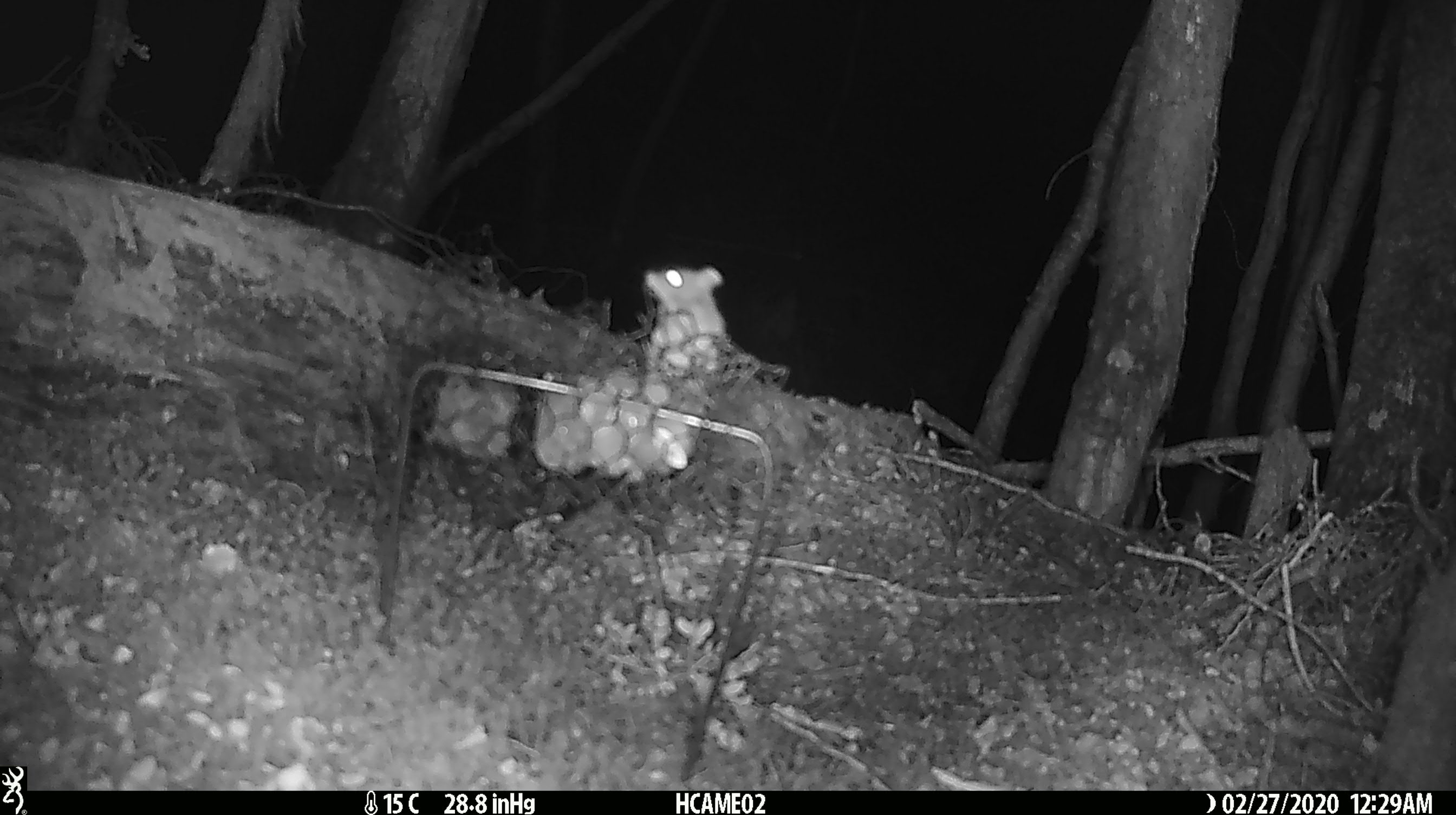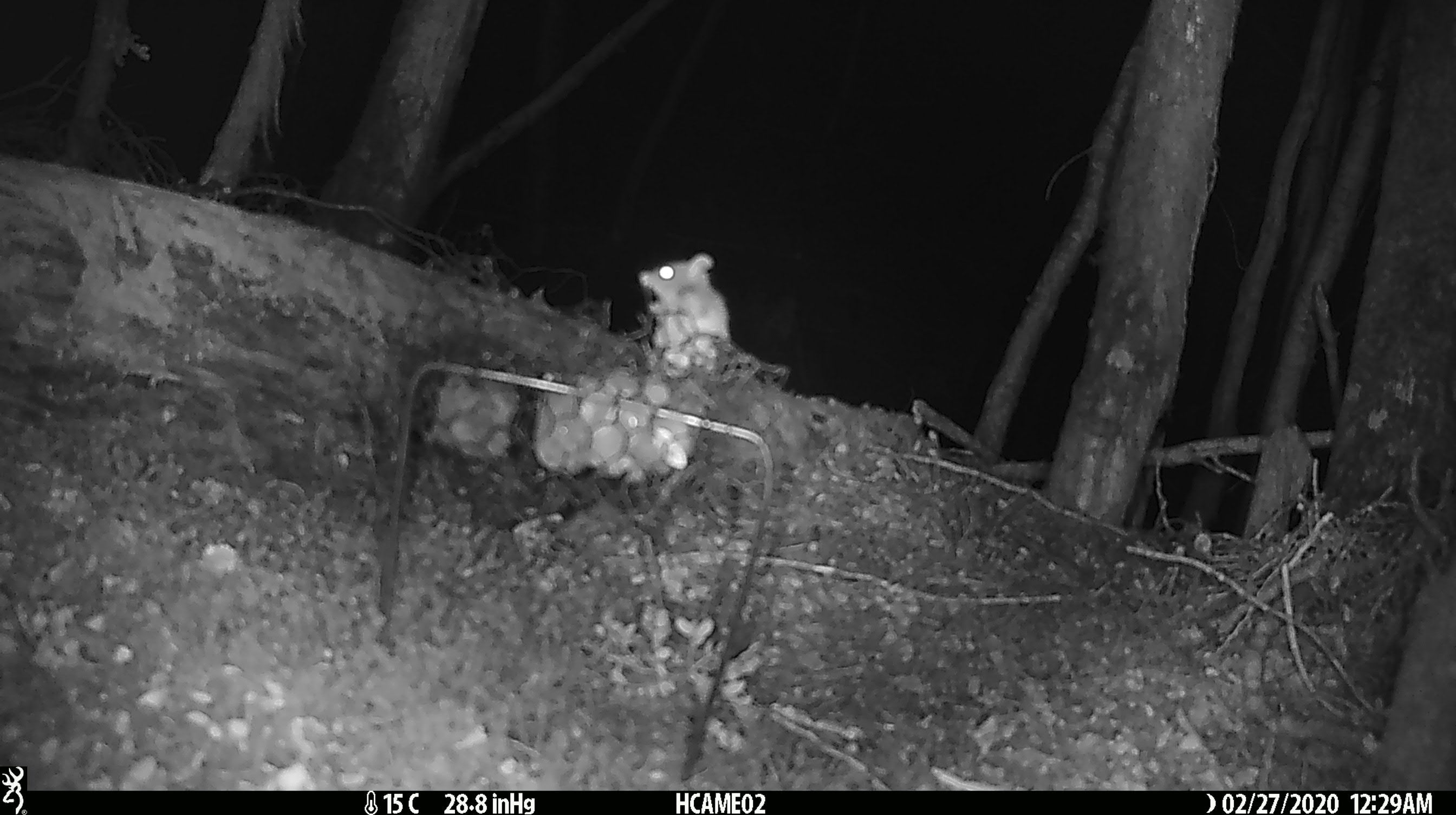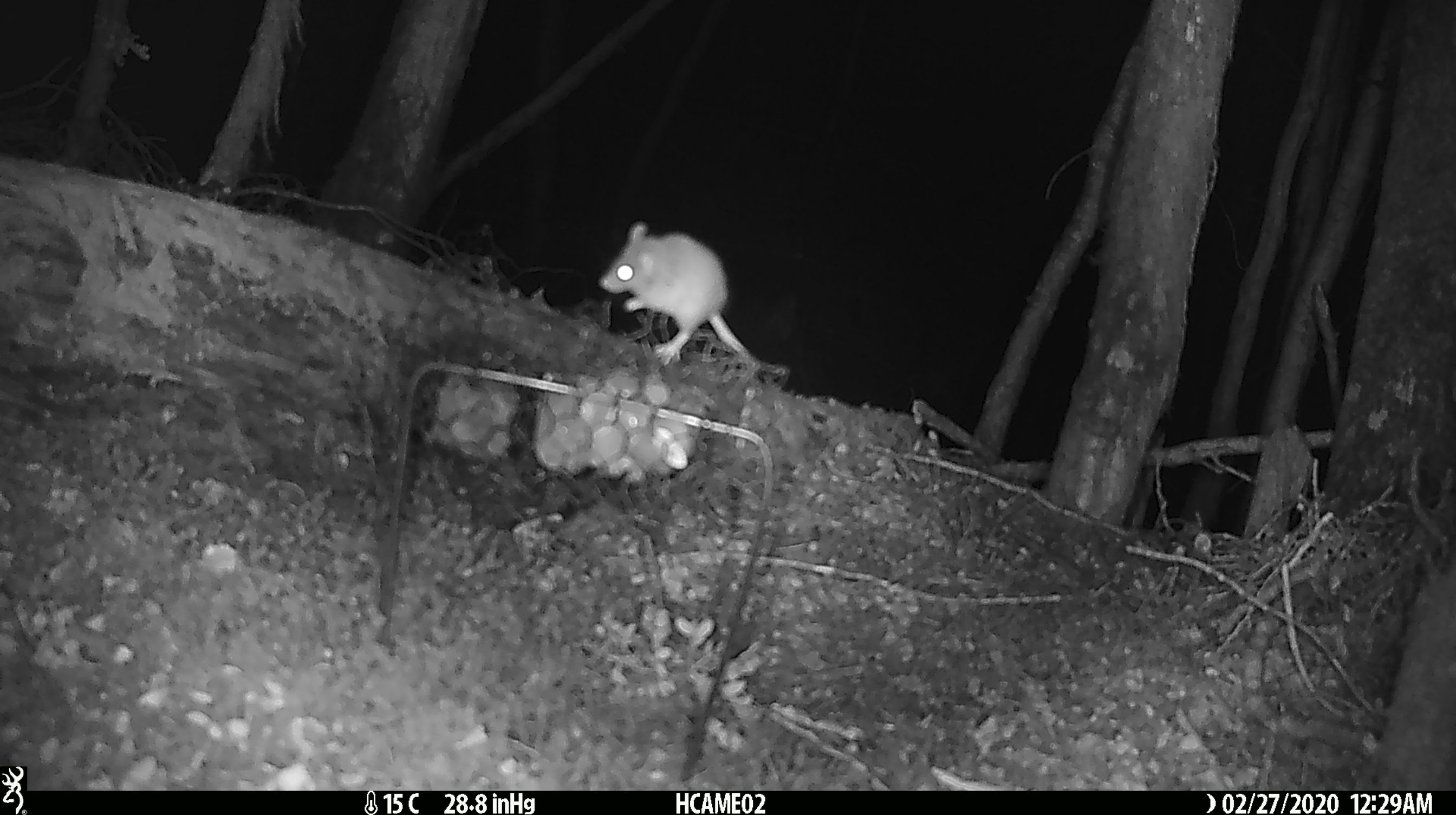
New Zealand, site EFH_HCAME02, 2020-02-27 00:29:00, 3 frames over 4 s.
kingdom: Animalia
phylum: Chordata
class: Mammalia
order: Rodentia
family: Muridae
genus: Mus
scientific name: Mus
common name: mouse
Mouse (Mus).